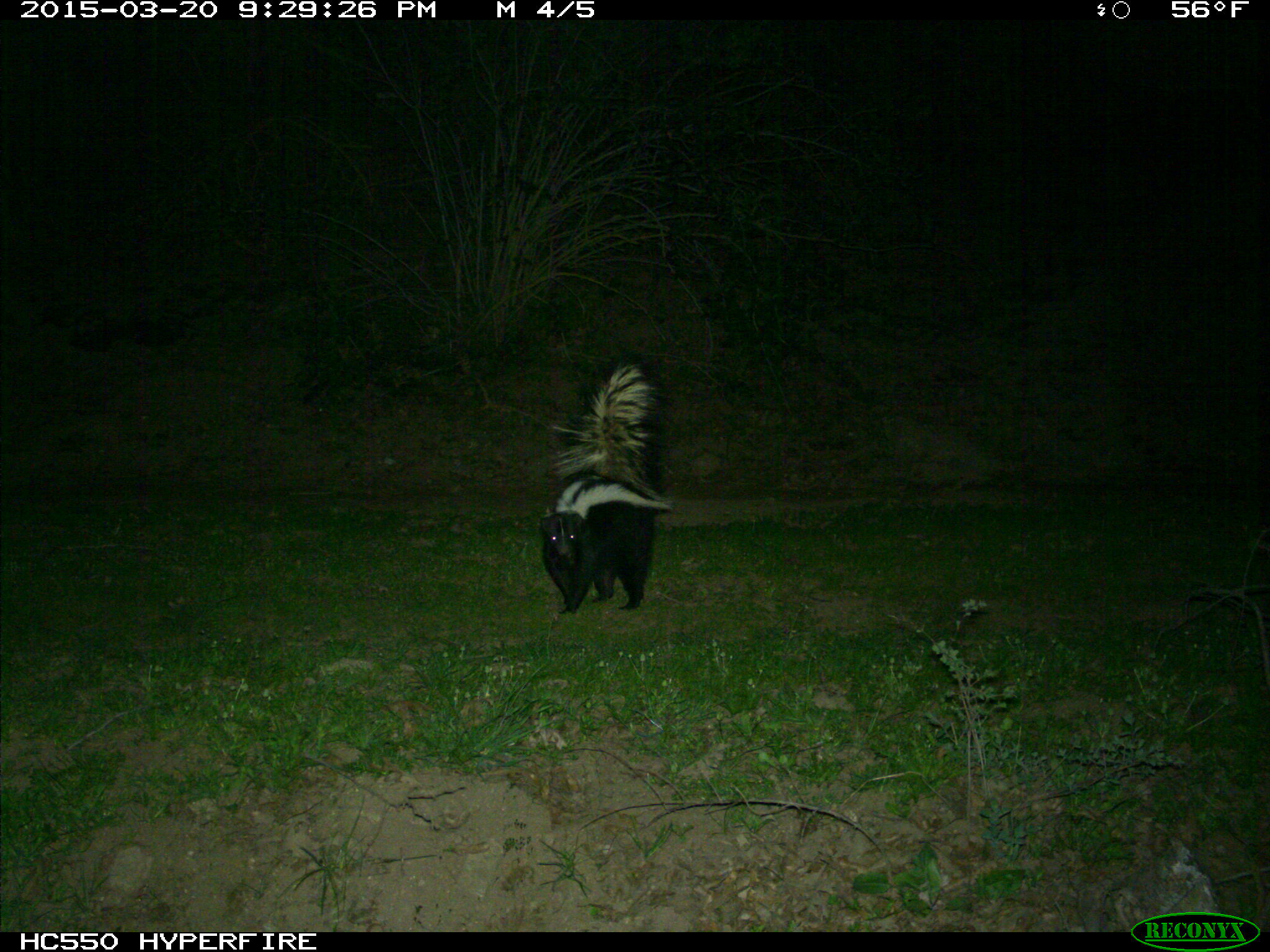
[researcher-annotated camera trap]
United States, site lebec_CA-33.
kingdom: Animalia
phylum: Chordata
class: Mammalia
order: Carnivora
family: Mephitidae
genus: Mephitis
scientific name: Mephitis mephitis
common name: striped skunk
Mephitis mephitis (striped skunk).